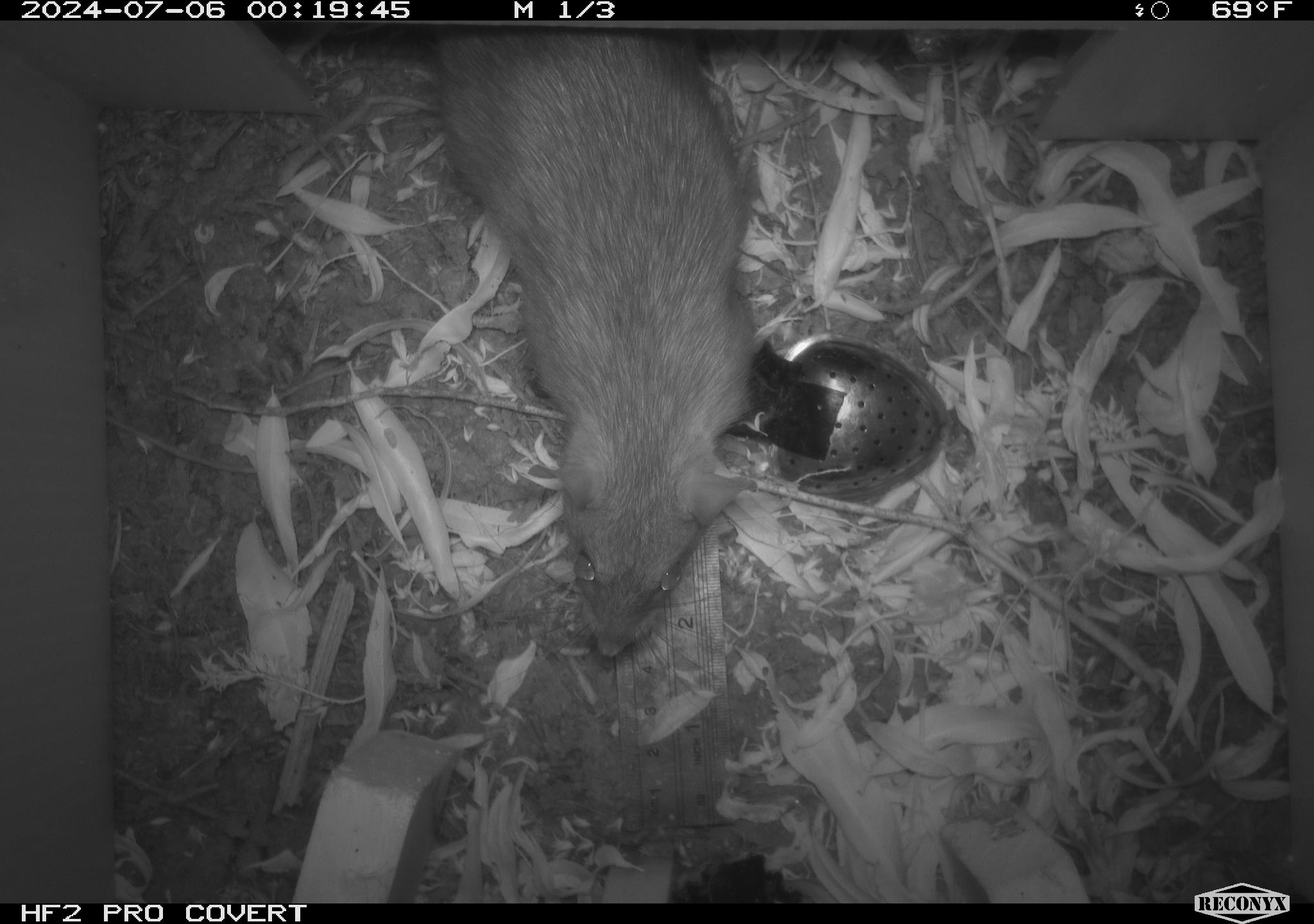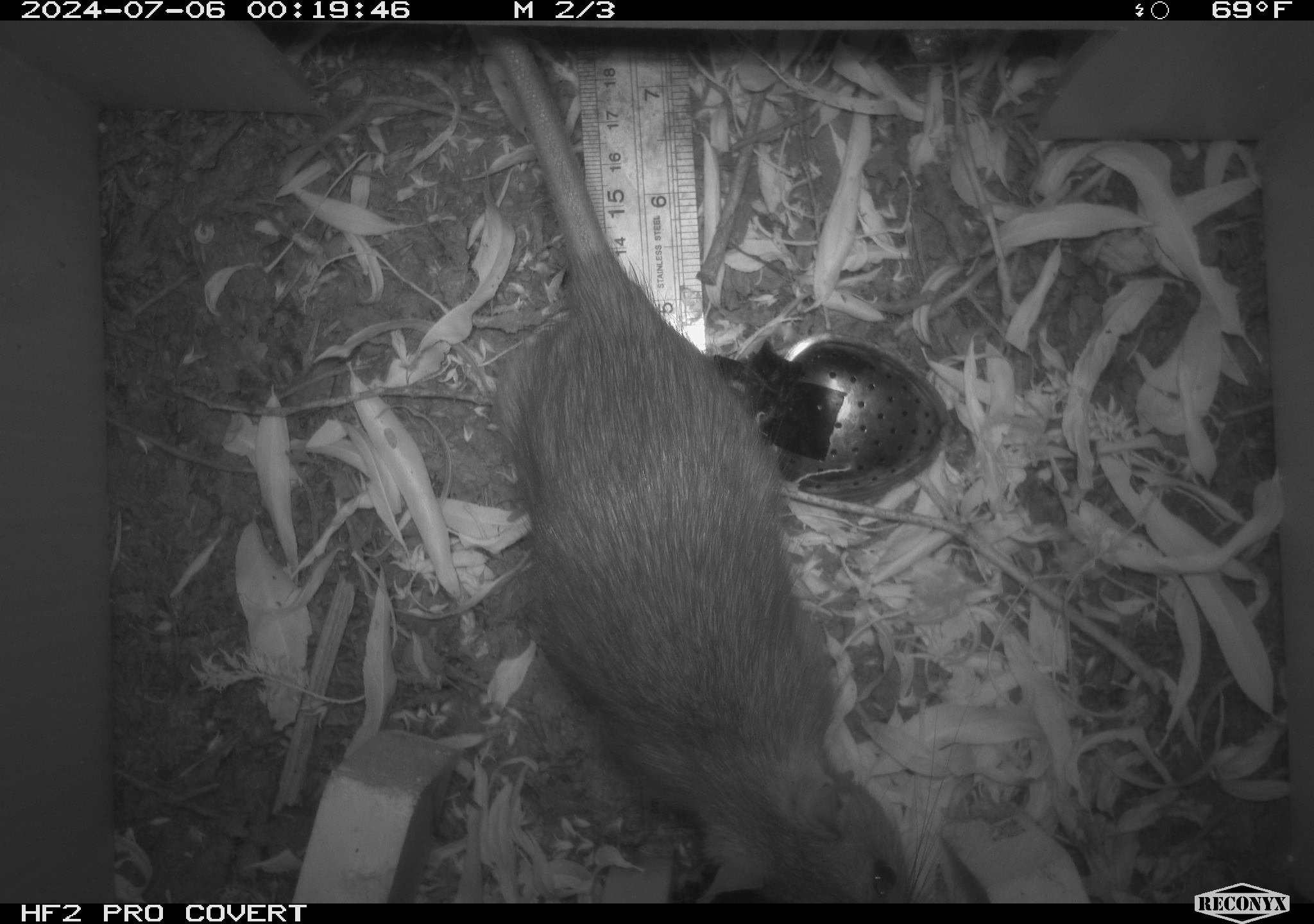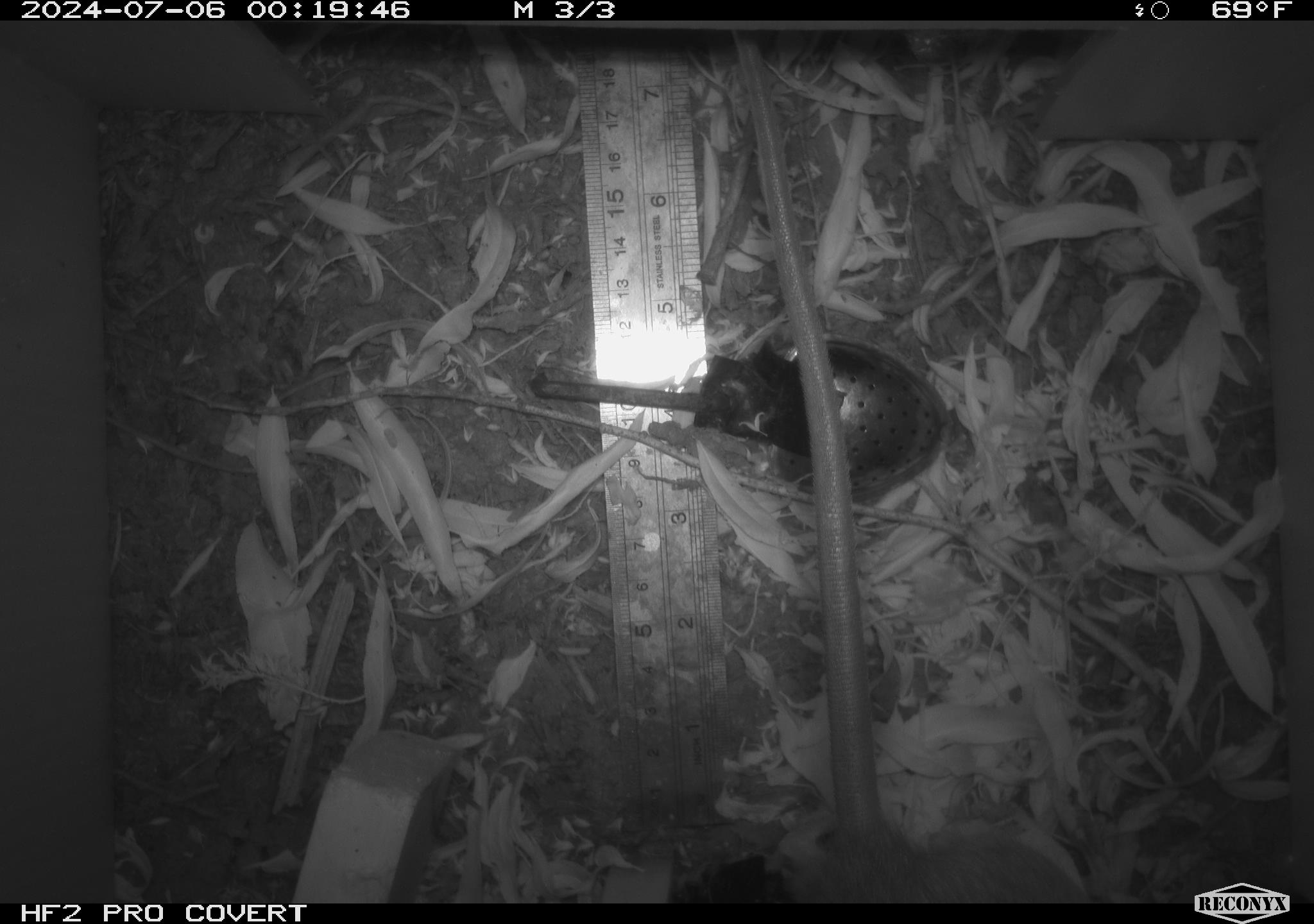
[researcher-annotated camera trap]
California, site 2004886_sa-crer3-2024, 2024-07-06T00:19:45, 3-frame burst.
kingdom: Animalia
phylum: Chordata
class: Mammalia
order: Rodentia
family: Muridae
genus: Rattus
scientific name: Rattus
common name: rat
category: rattus species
Rattus species (rat) (Rattus).